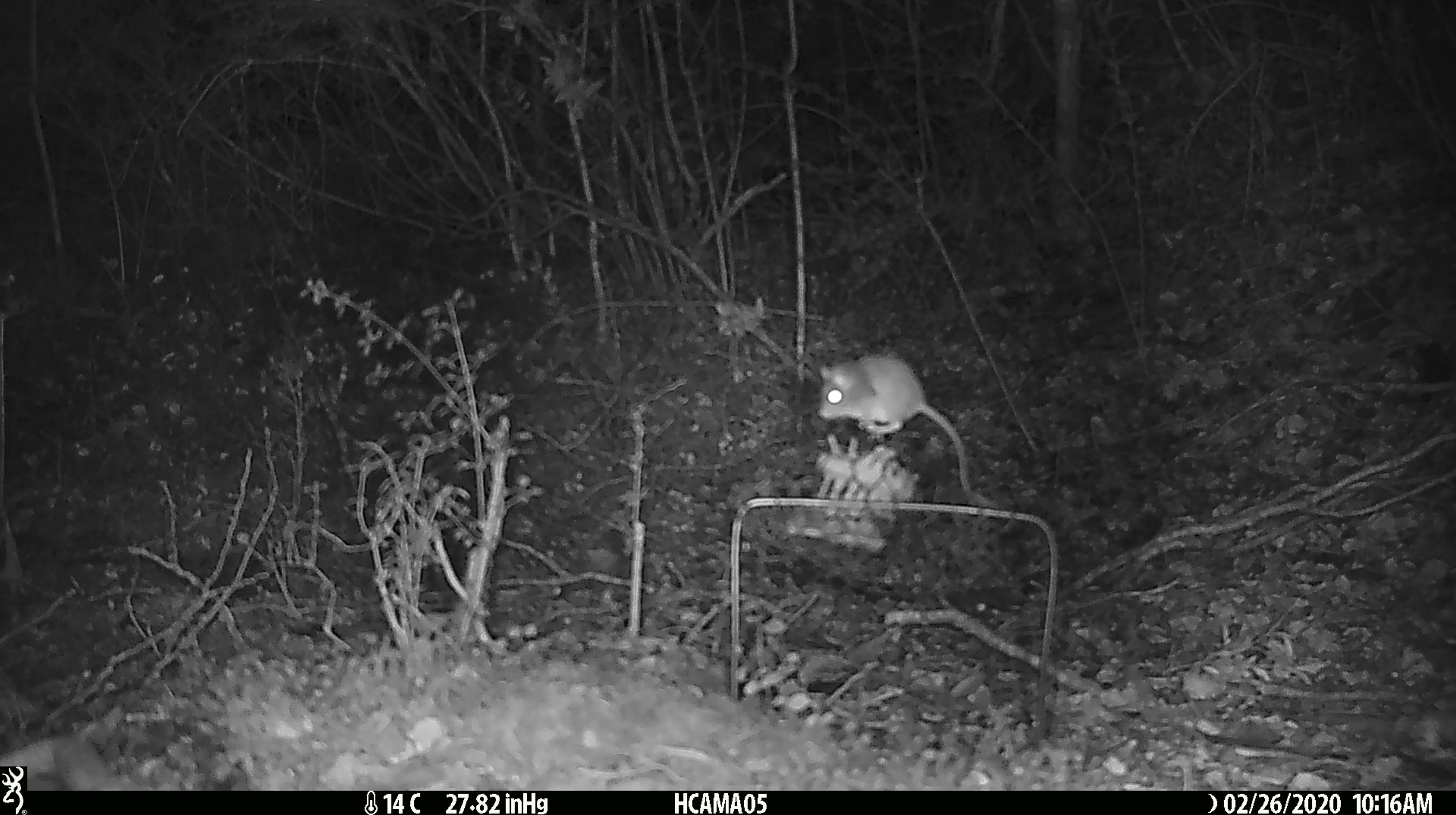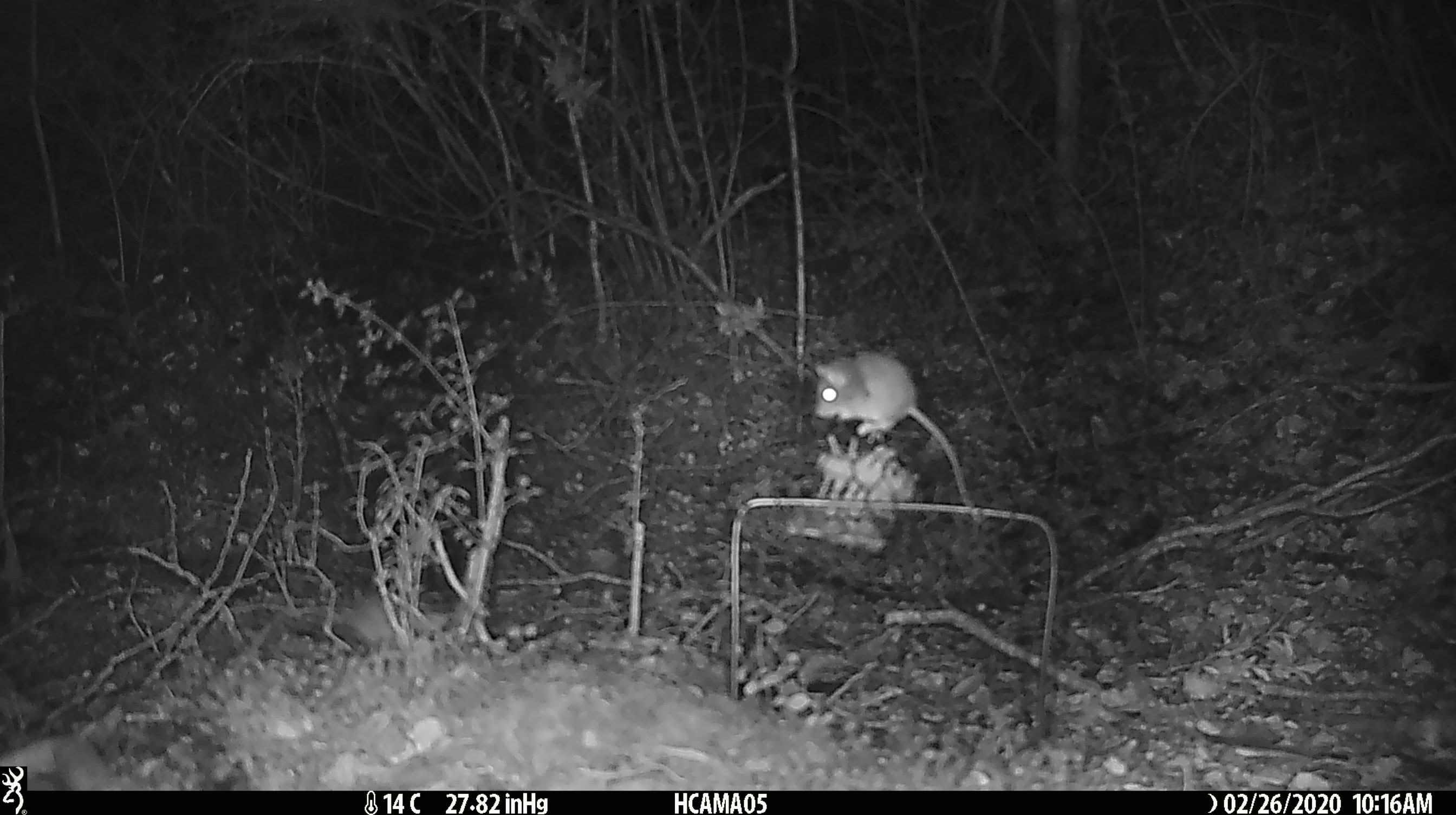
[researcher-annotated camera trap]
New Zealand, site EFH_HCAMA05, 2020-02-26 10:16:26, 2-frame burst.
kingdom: Animalia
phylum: Chordata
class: Mammalia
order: Rodentia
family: Muridae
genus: Mus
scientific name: Mus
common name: mouse